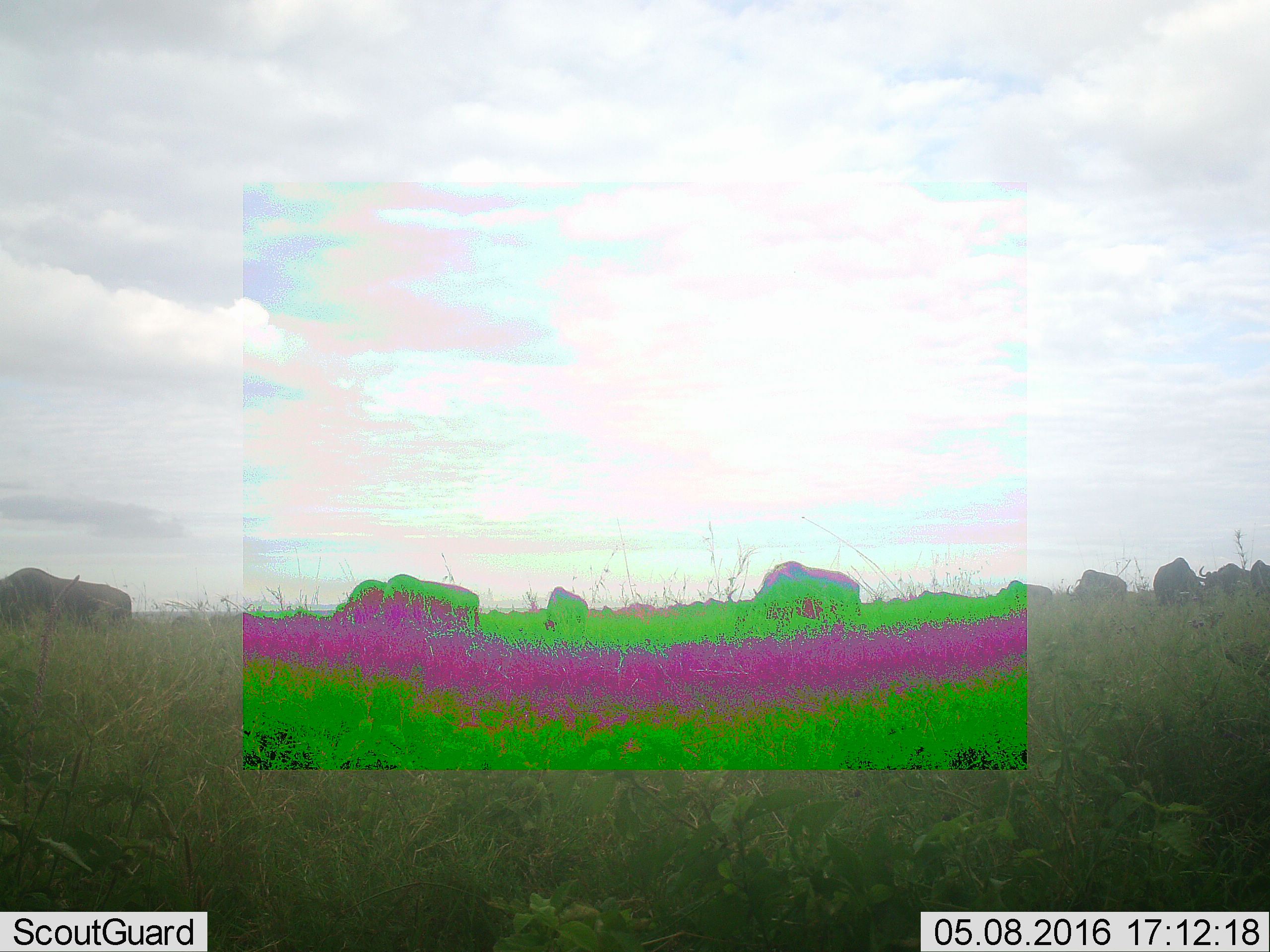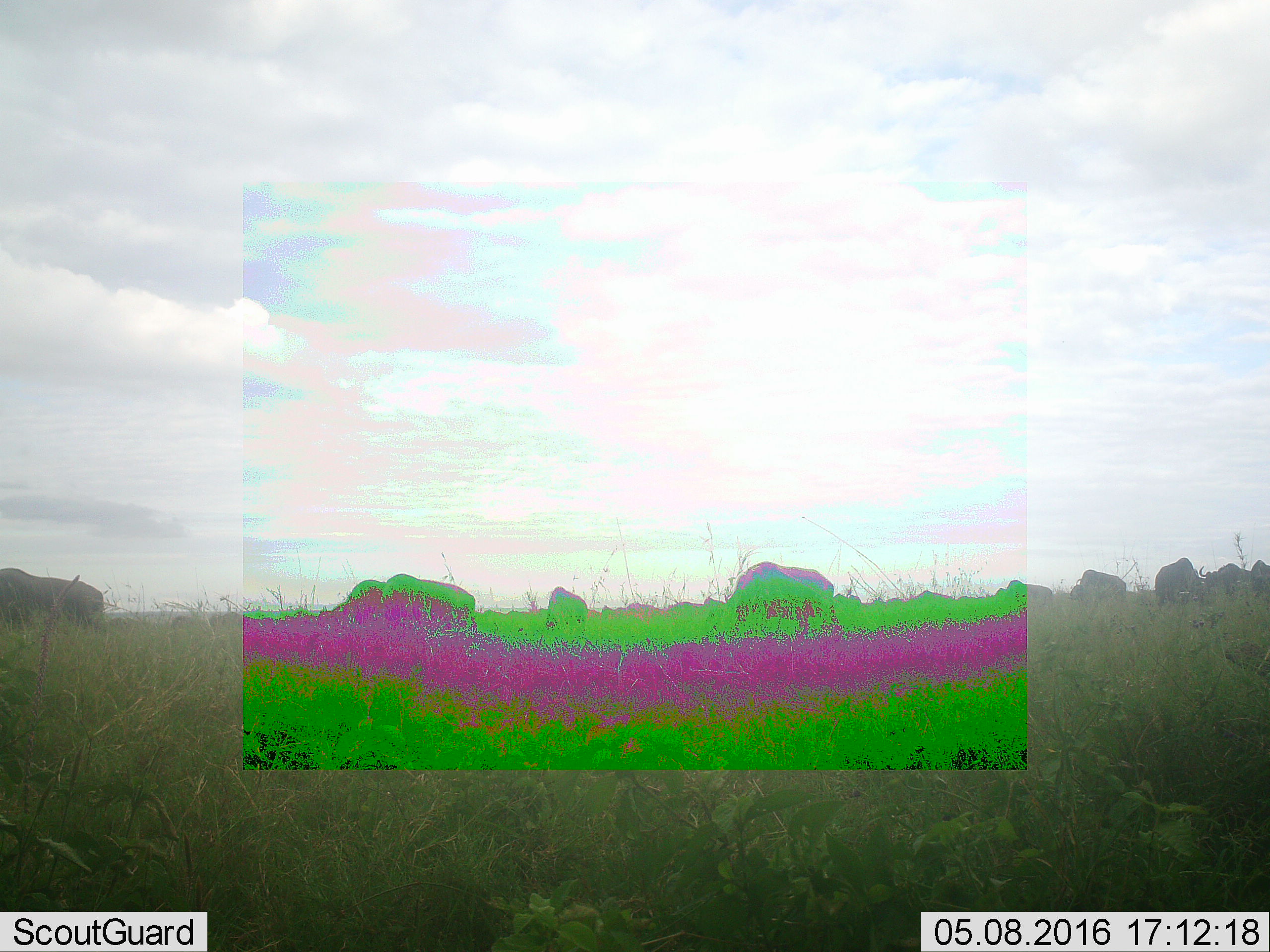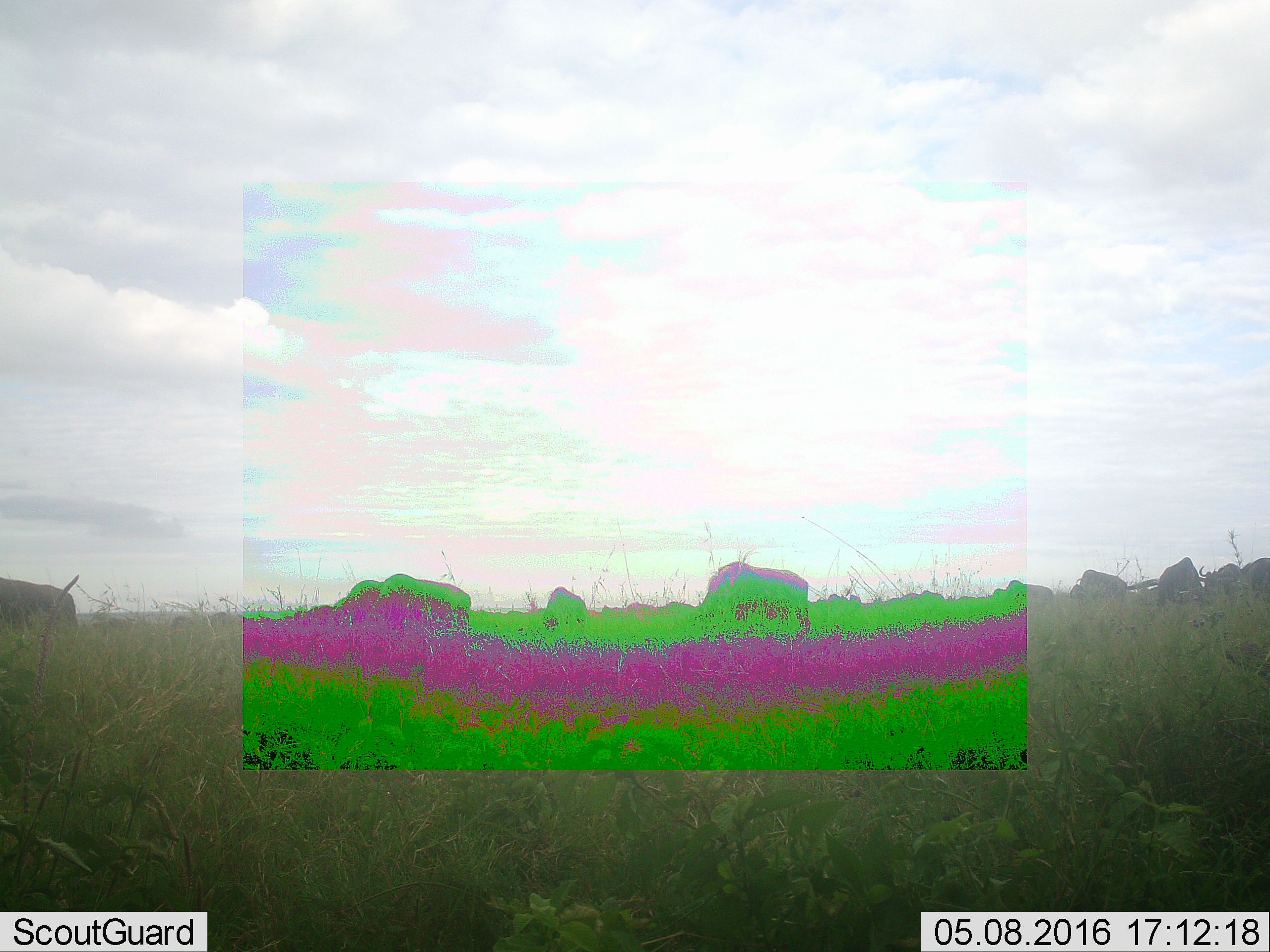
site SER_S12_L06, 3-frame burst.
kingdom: Animalia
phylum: Chordata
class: Mammalia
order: Artiodactyla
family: Bovidae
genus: Connochaetes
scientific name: Connochaetes taurinus taurinus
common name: blue wildebeest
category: wildebeestblue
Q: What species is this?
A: Wildebeestblue (blue wildebeest) (Connochaetes taurinus taurinus).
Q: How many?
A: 10.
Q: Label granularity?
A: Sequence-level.